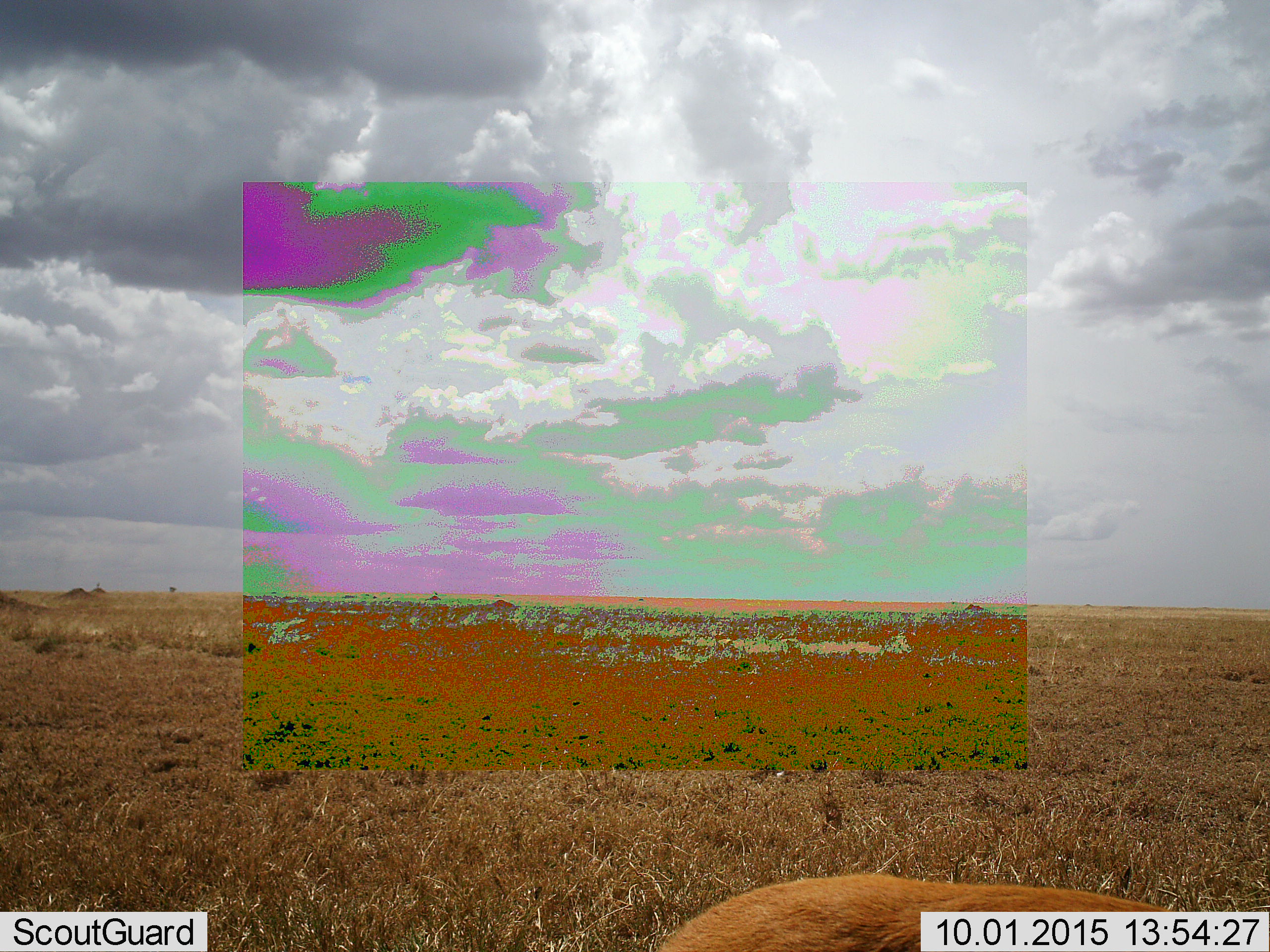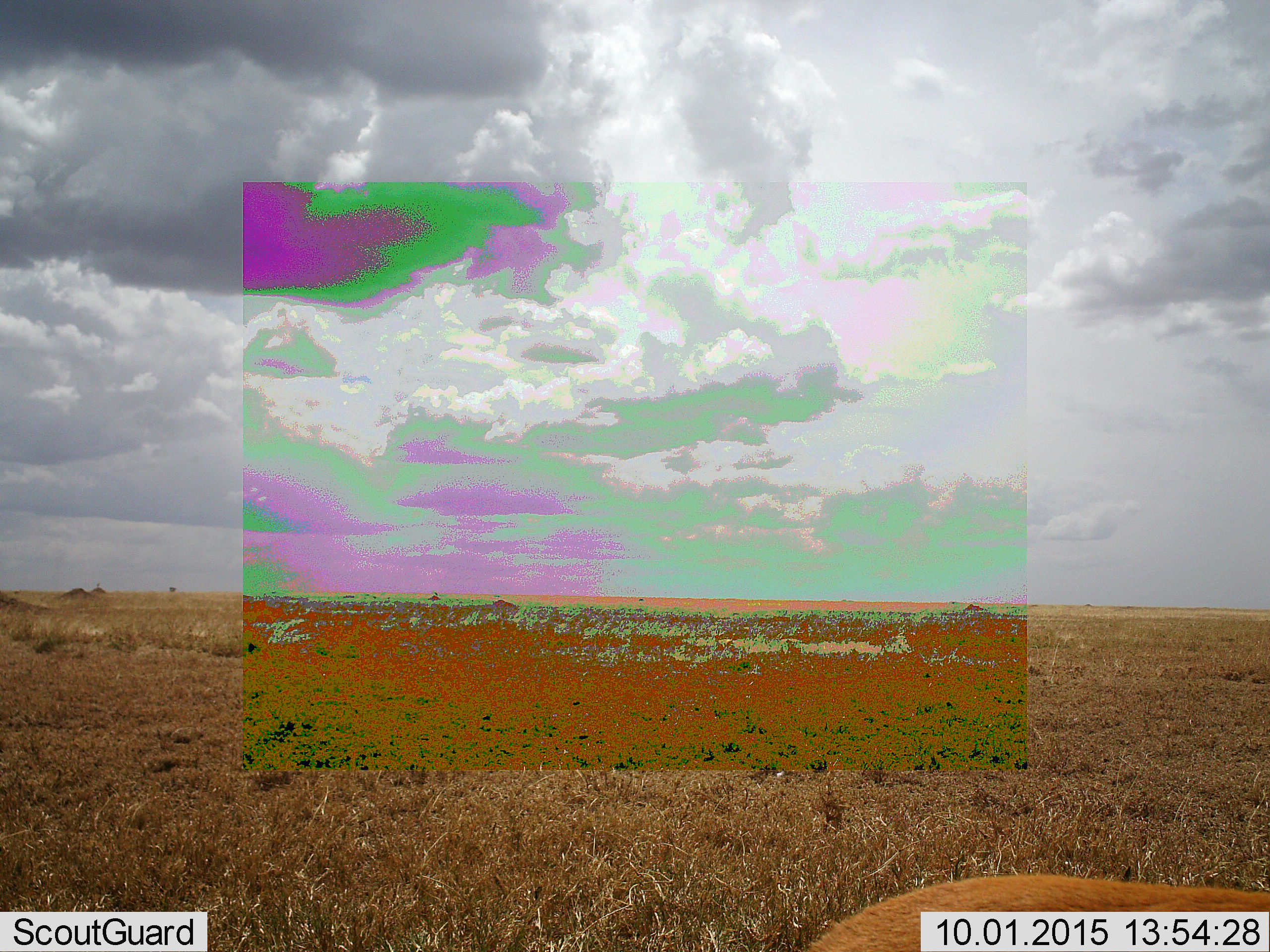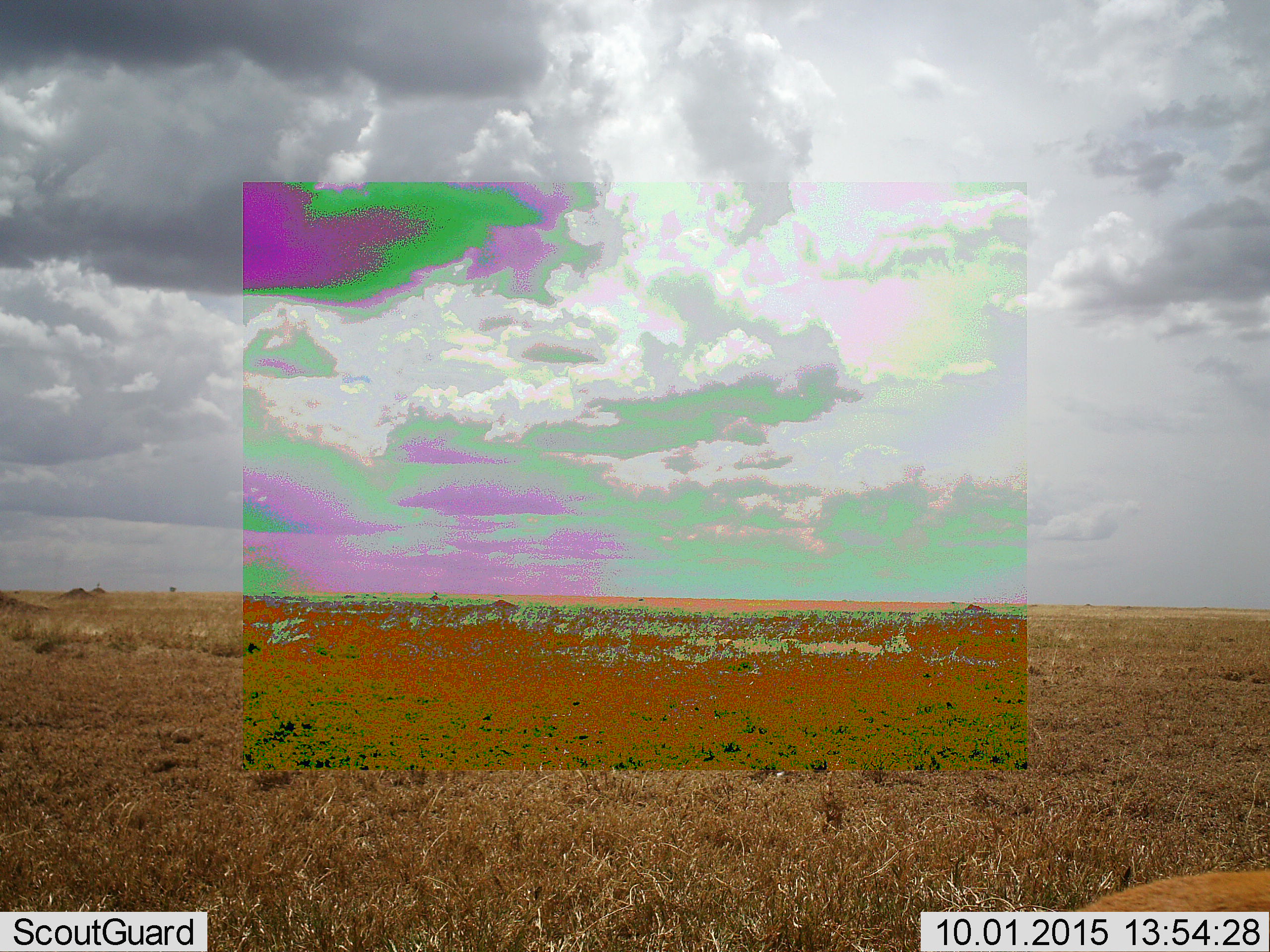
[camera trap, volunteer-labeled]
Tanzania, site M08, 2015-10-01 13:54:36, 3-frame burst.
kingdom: Animalia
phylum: Chordata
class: Mammalia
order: Artiodactyla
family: Bovidae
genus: Eudorcas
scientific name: Eudorcas thomsonii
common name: thomson's gazelle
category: gazellethomsons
Gazellethomsons (thomson's gazelle) (Eudorcas thomsonii), count 1. Behavior (volunteer vote fractions): standing 20%, resting 0%, moving 80%, interacting 0%. Young present (vote fraction): 0%. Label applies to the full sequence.